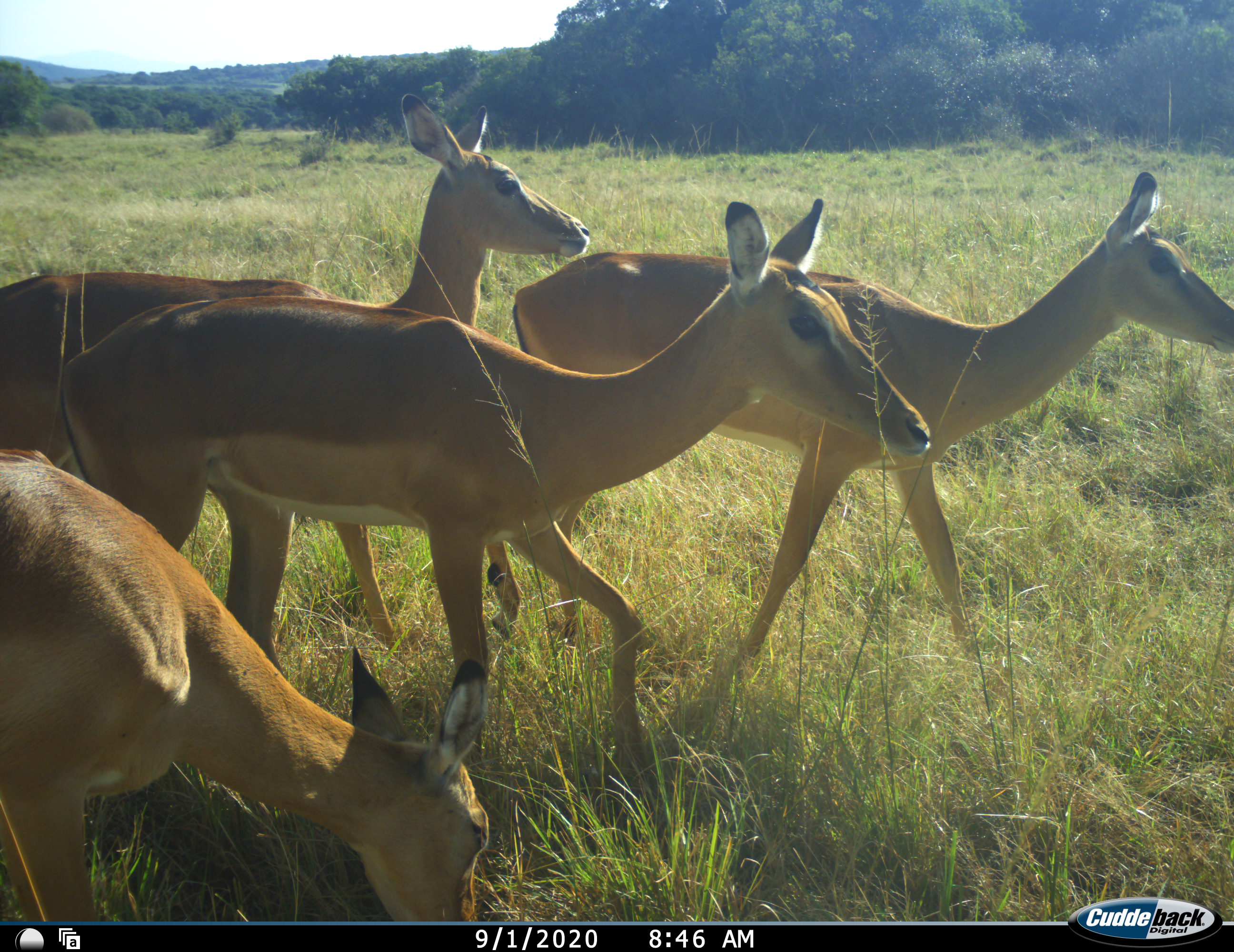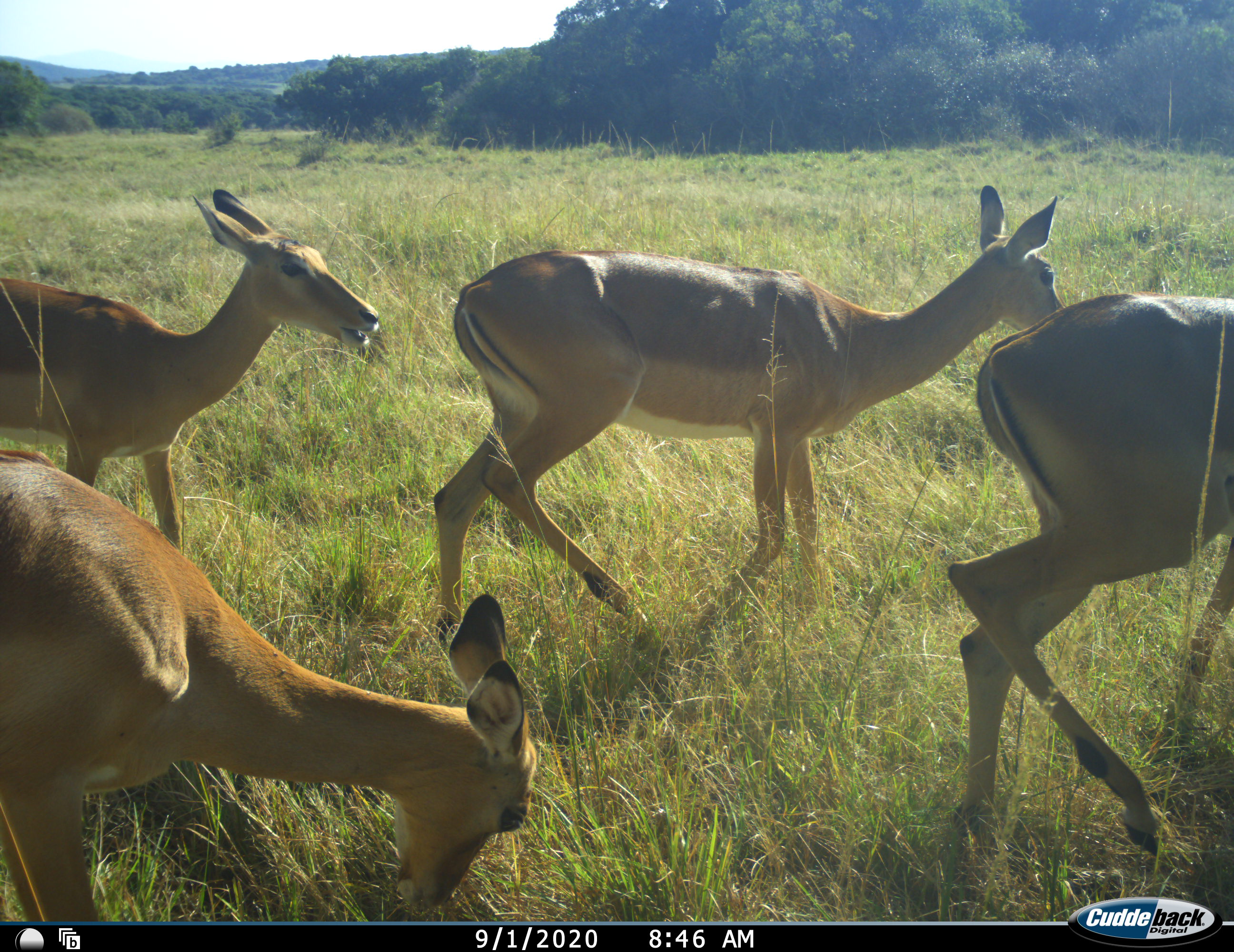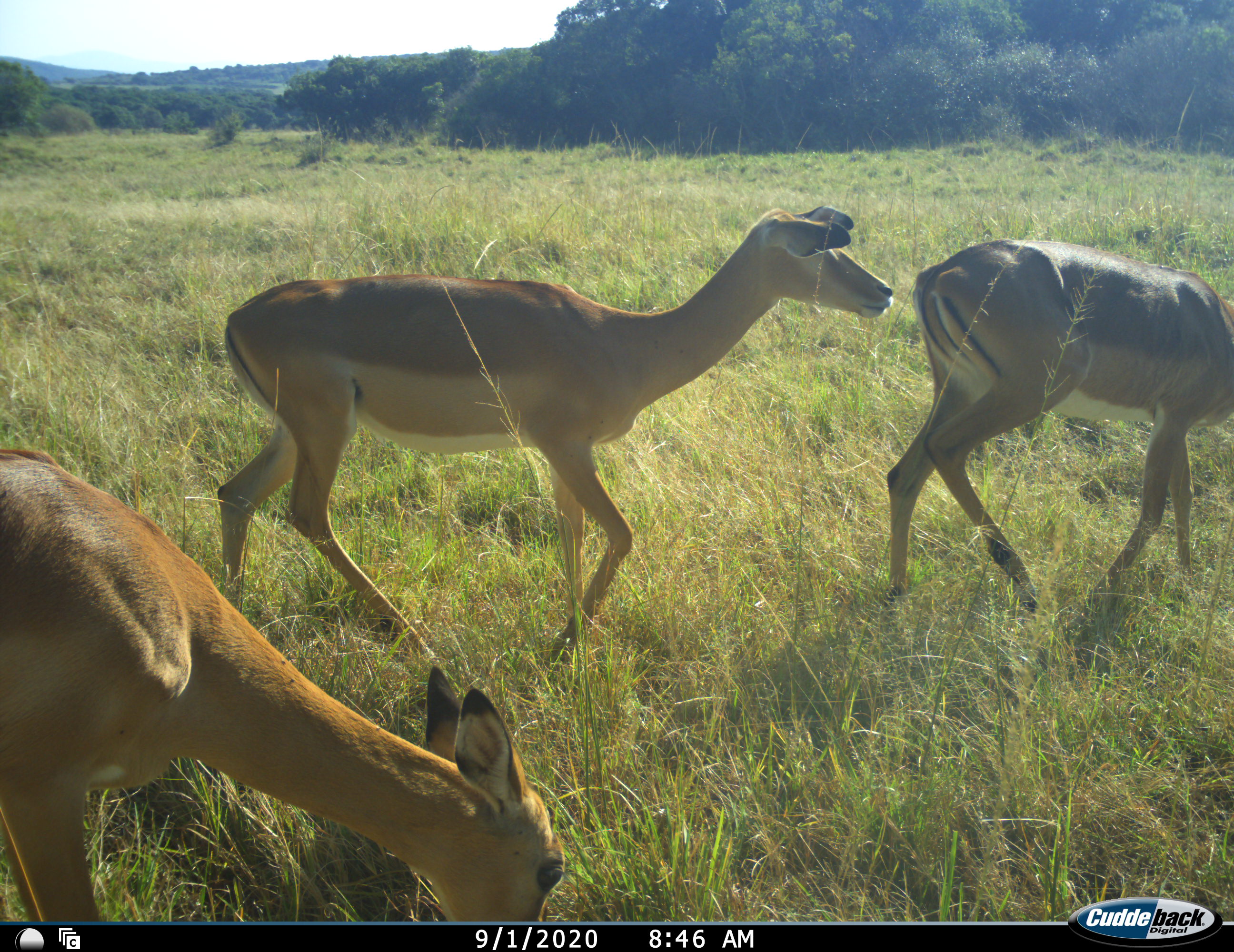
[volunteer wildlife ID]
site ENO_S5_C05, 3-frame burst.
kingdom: Animalia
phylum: Chordata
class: Mammalia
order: Artiodactyla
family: Bovidae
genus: Aepyceros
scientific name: Aepyceros melampus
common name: impala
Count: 4.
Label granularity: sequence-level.